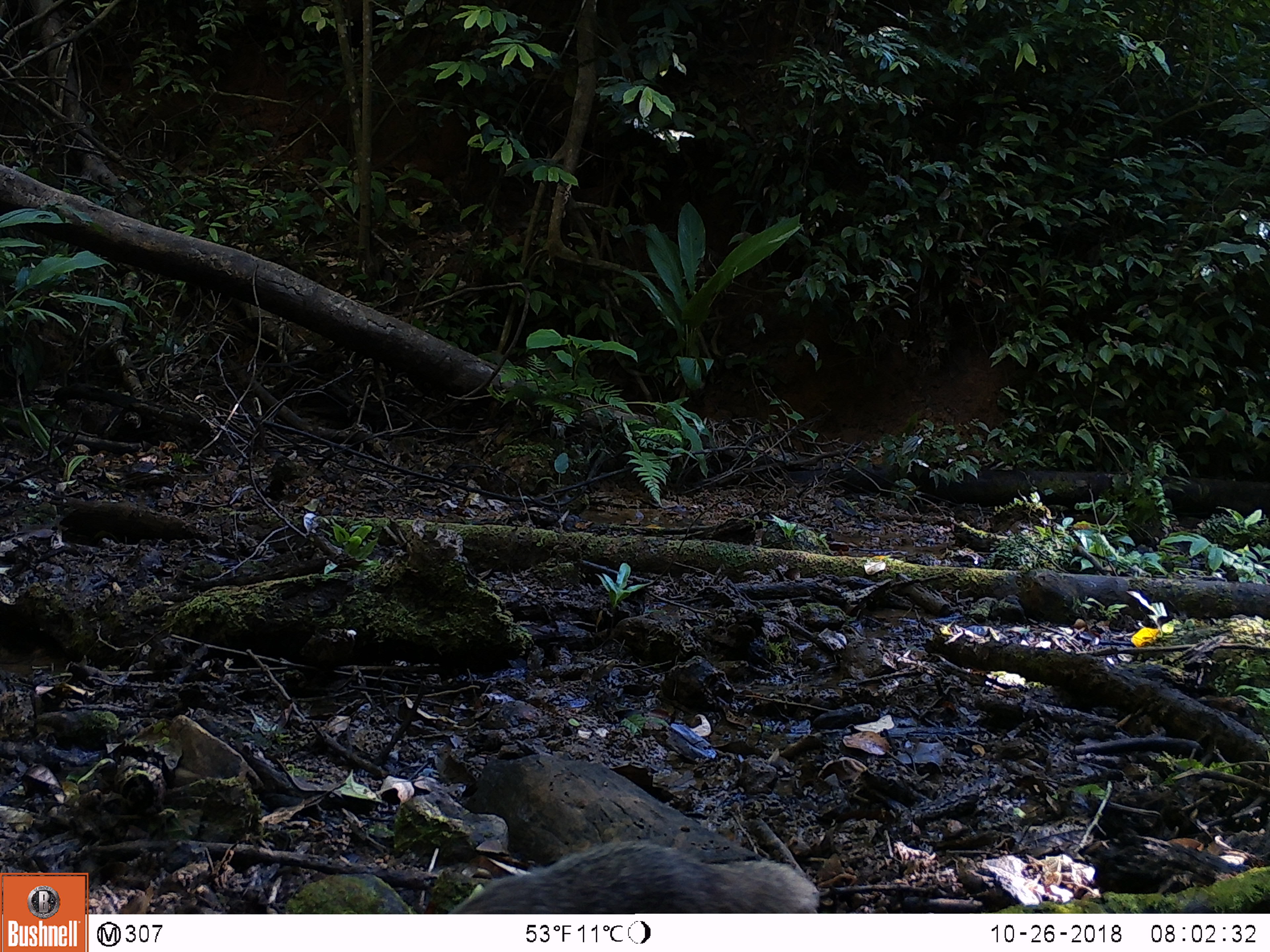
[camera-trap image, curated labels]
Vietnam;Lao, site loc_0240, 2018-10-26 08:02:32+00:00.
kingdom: Animalia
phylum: Chordata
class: Mammalia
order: Carnivora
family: Herpestidae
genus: Urva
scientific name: Urva urva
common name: crab-eating mongoose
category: crab eating mongoose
Crab eating mongoose (crab-eating mongoose) (Urva urva). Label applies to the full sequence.